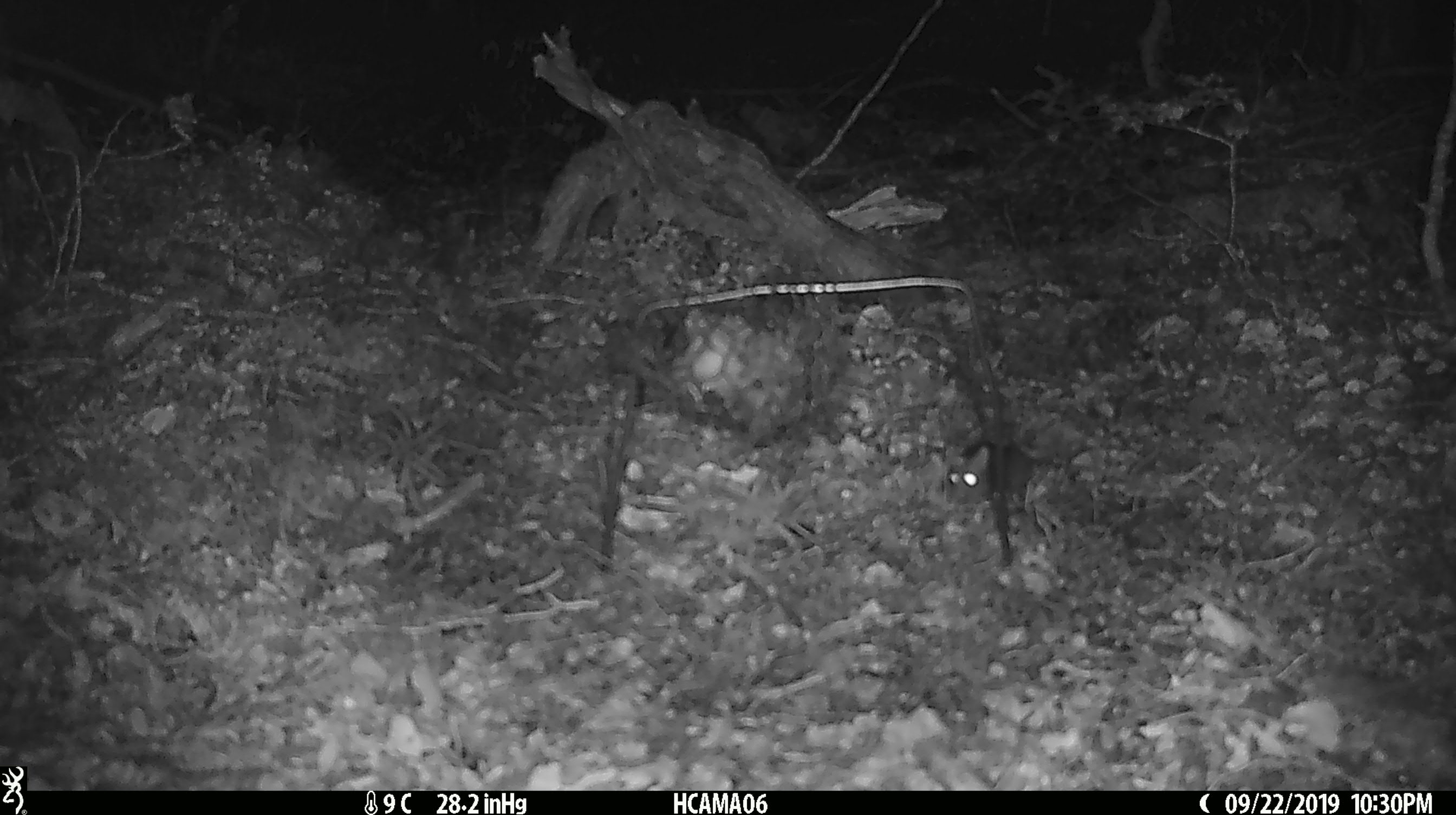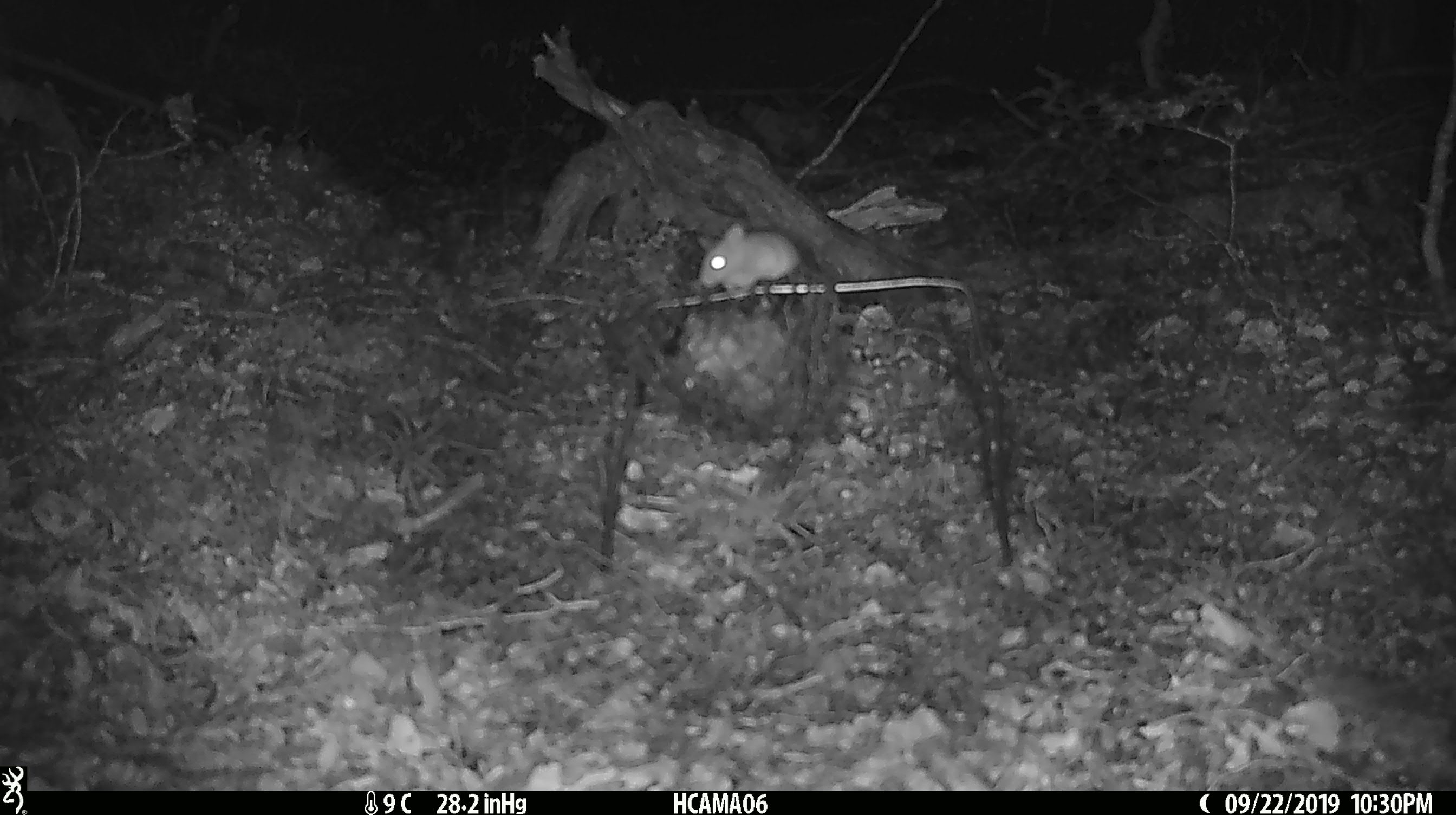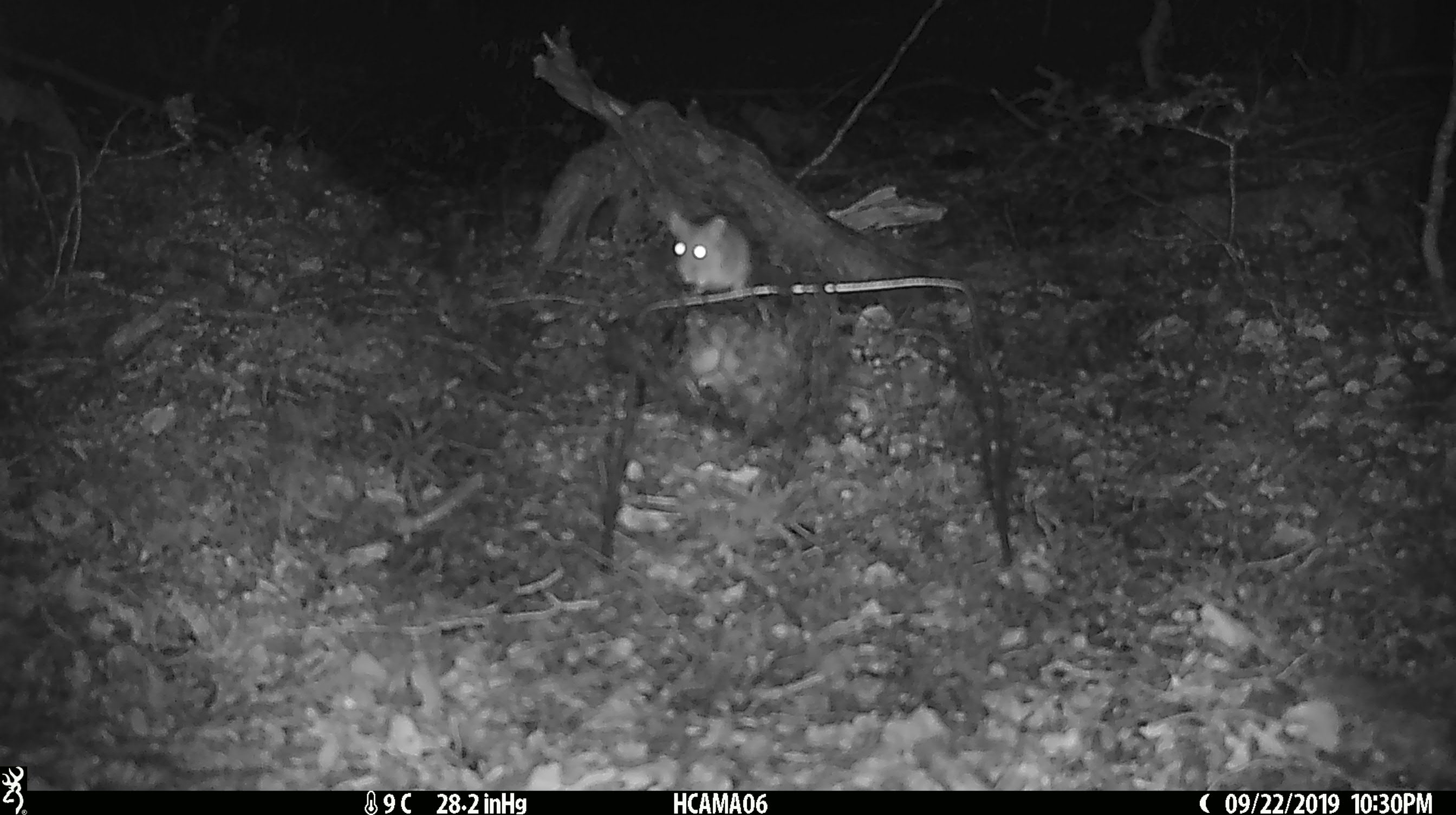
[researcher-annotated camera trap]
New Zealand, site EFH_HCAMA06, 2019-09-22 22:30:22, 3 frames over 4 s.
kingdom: Animalia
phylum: Chordata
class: Mammalia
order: Rodentia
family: Muridae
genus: Mus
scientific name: Mus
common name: mouse